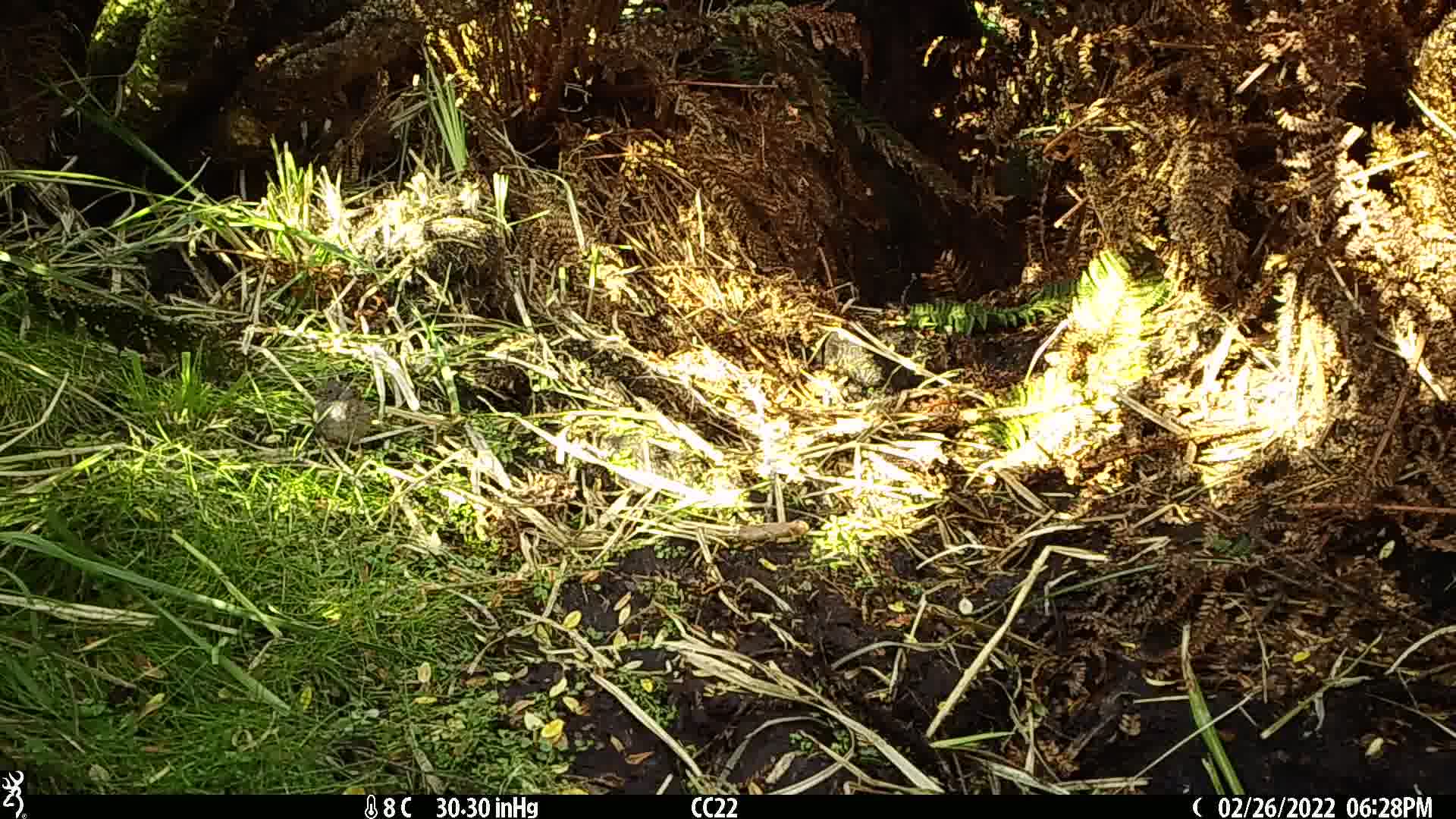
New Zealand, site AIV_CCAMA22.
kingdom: Animalia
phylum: Chordata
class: Aves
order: Passeriformes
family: Prunellidae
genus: Prunella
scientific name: Prunella modularis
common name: dunnock